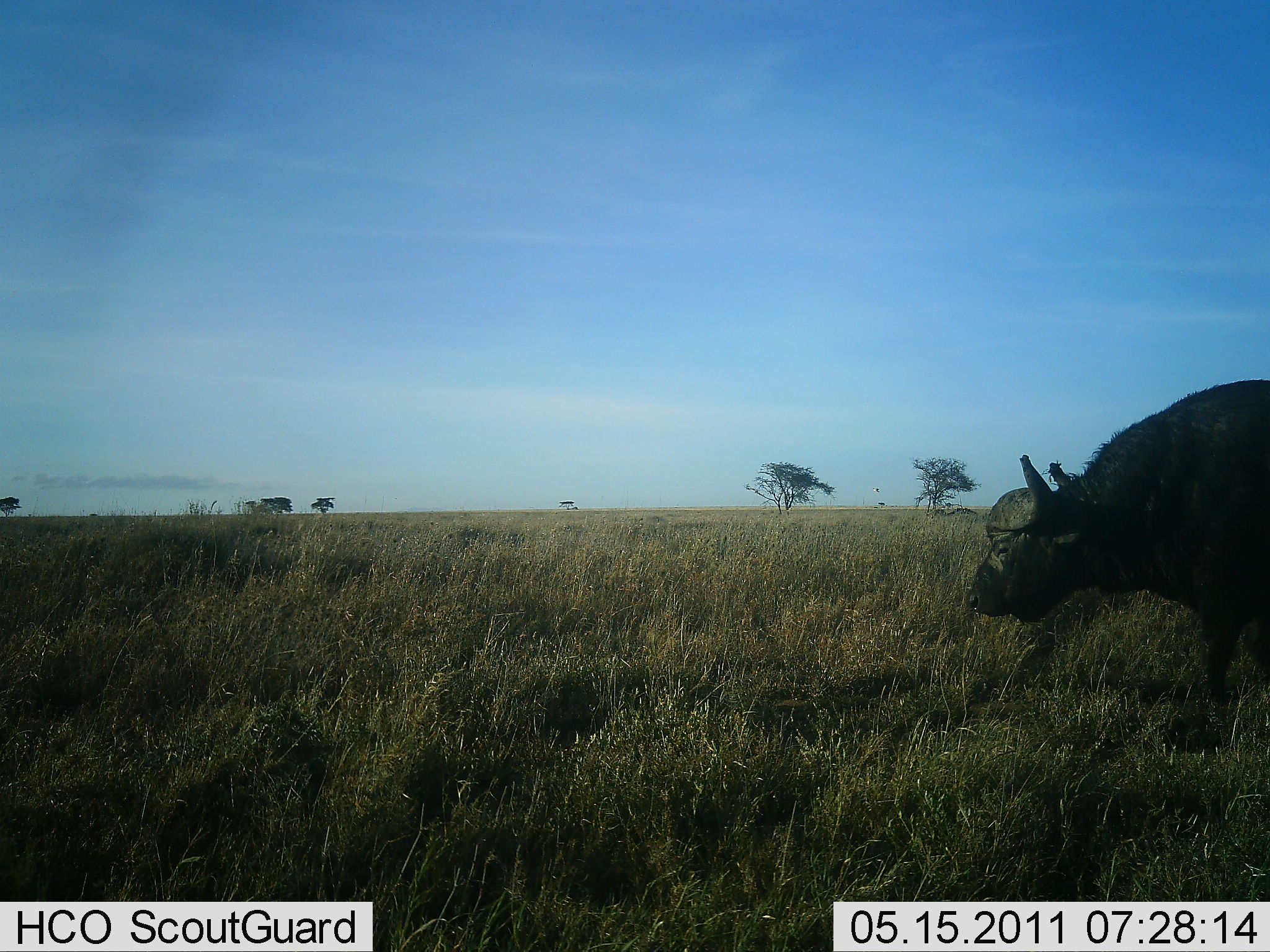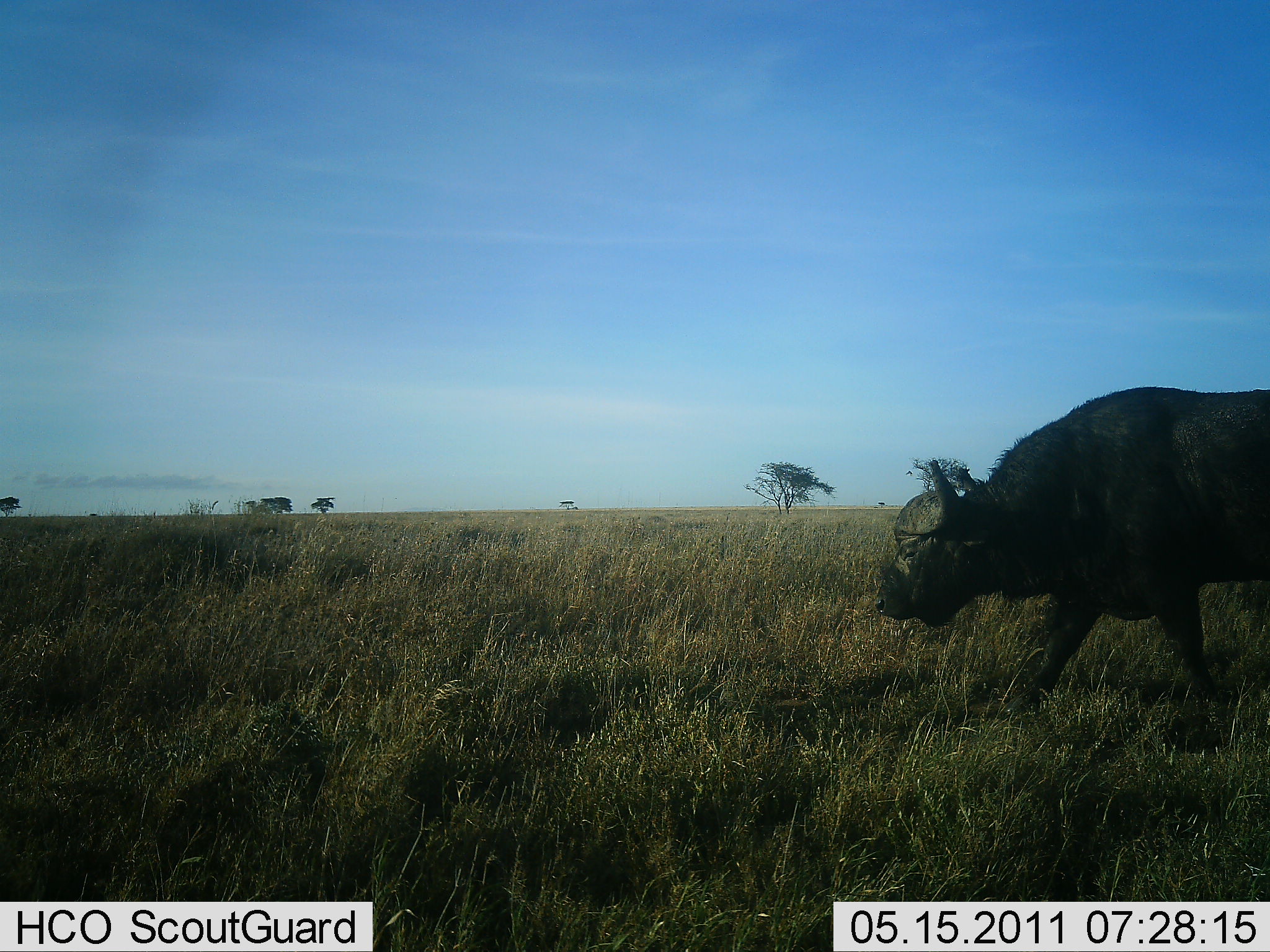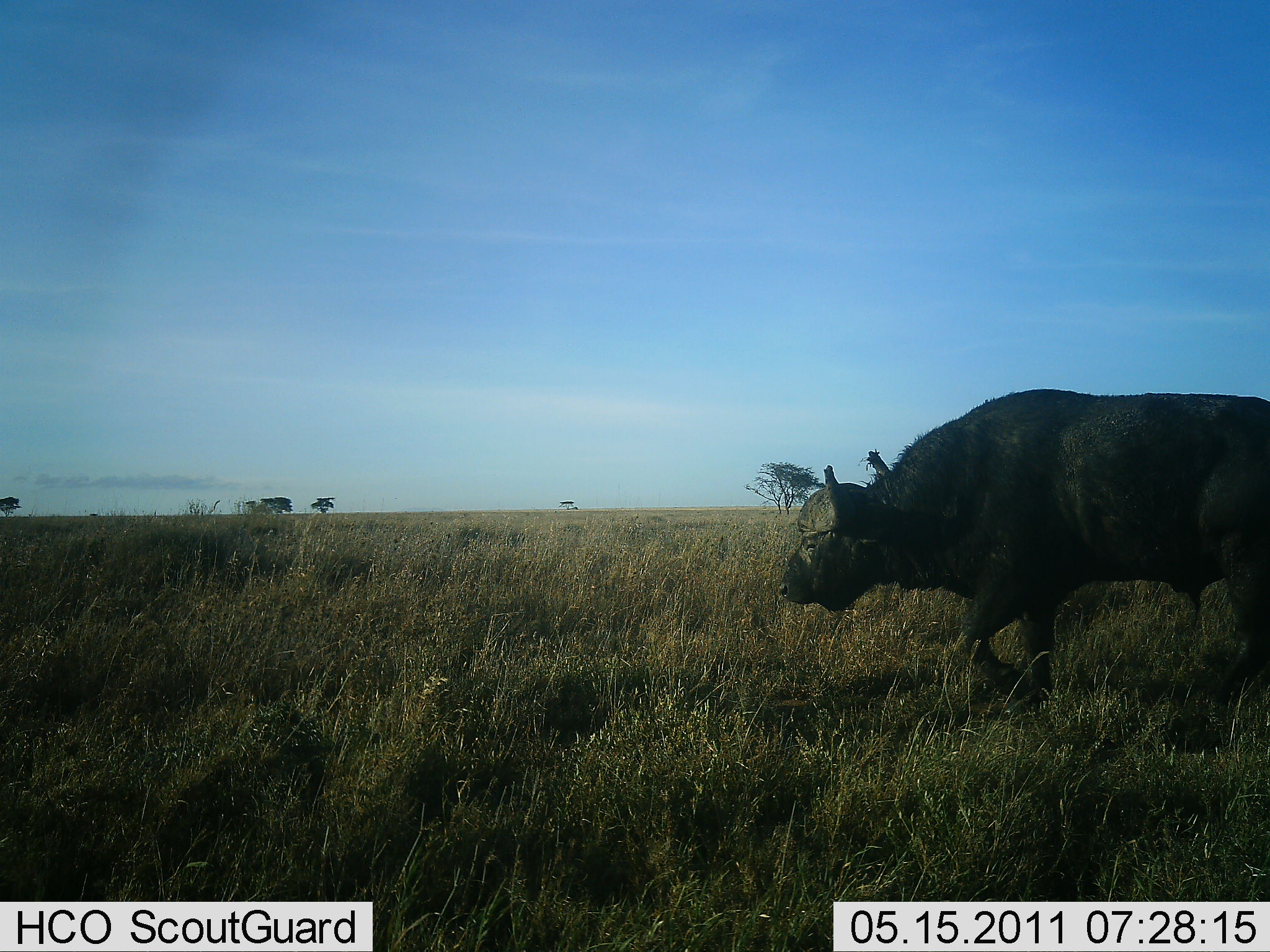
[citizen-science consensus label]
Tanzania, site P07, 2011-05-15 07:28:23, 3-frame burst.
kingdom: Animalia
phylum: Chordata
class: Mammalia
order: Artiodactyla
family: Bovidae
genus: Syncerus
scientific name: Syncerus caffer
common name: cape buffalo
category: buffalo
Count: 1.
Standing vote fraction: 0%.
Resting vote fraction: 0%.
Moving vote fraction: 100%.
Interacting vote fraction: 0%.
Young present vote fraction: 0%.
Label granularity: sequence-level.